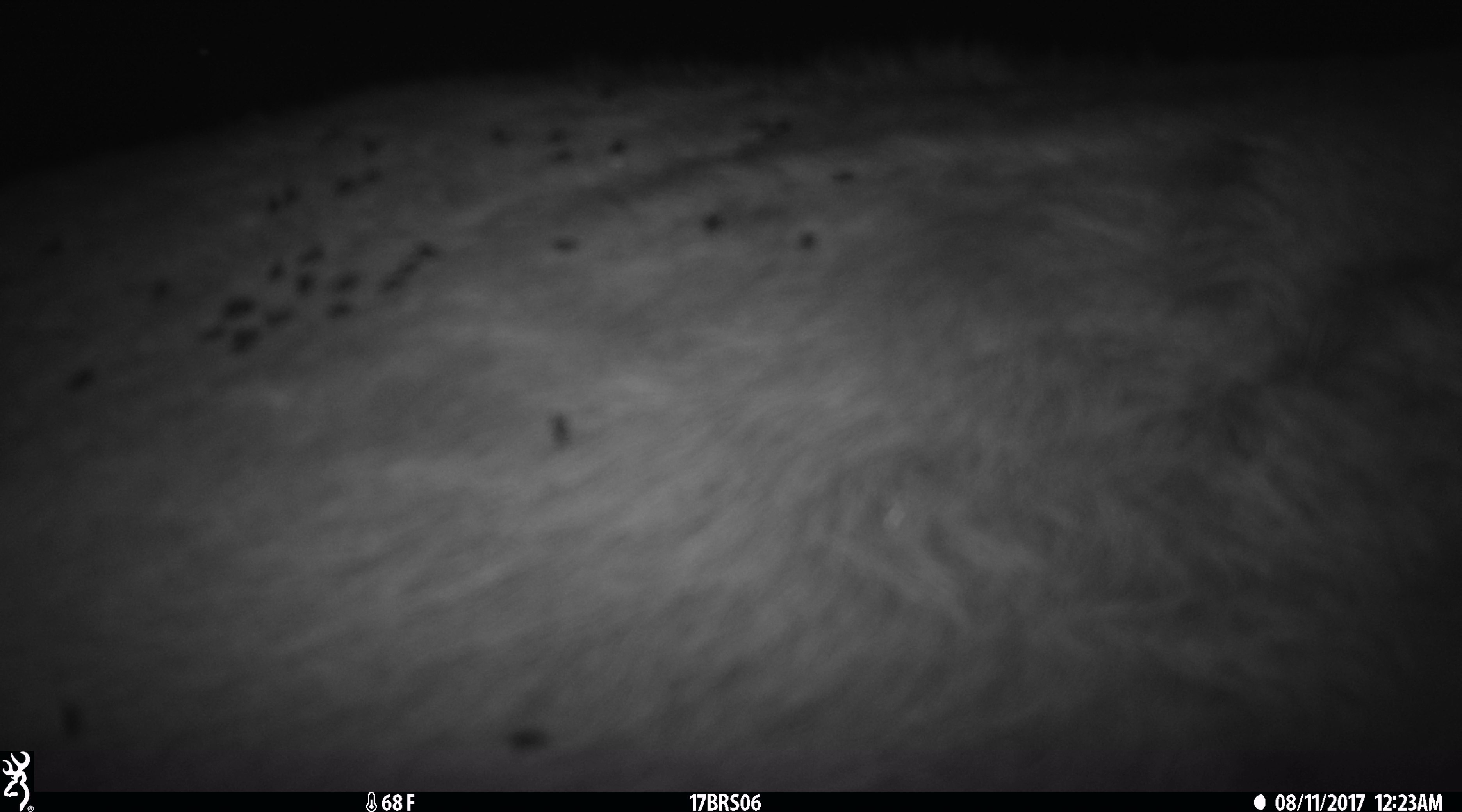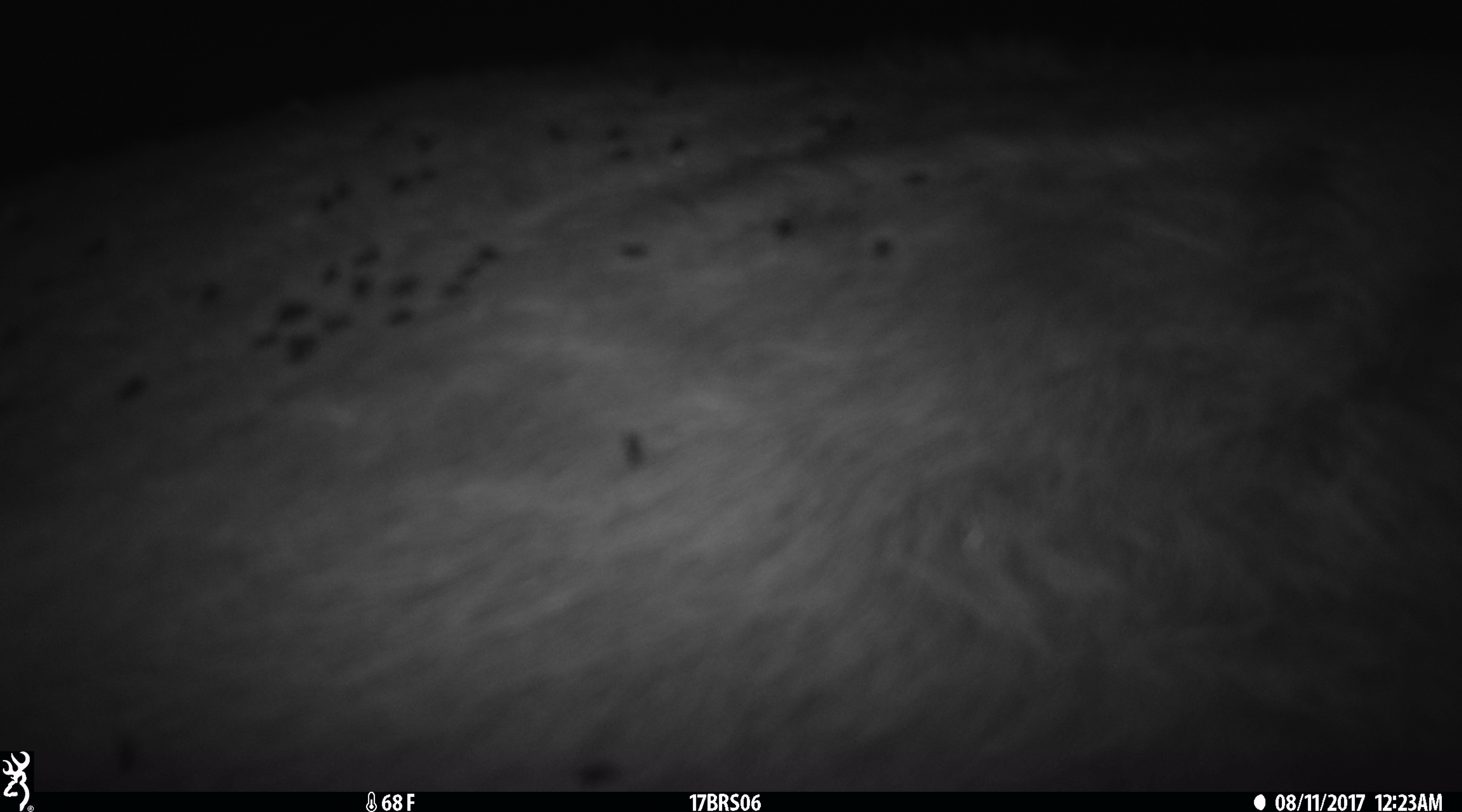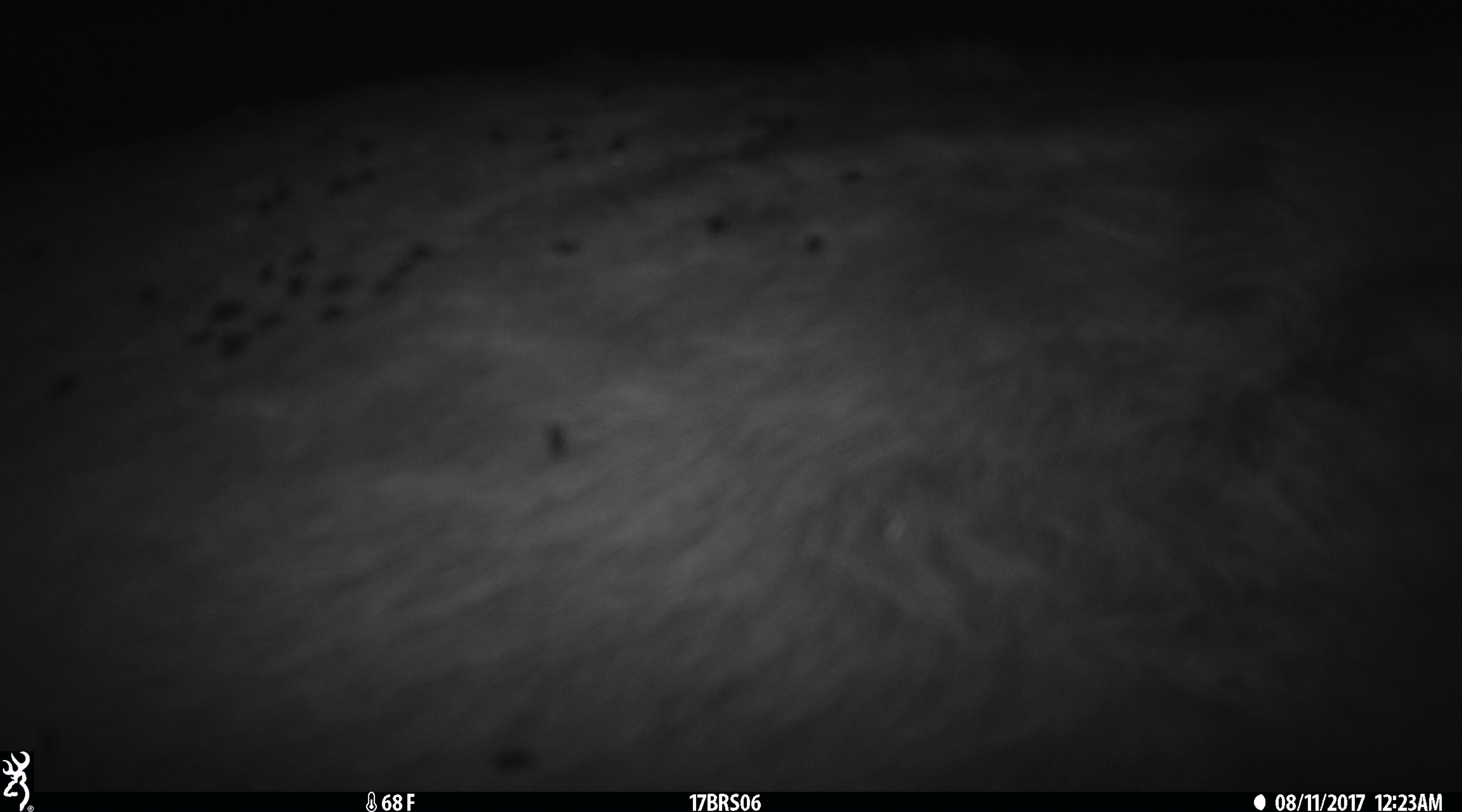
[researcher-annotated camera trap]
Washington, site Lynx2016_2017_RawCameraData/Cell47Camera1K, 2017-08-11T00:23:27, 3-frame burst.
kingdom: Animalia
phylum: Chordata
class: Mammalia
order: Artiodactyla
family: Bovidae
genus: Bos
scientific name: Bos taurus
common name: domestic cattle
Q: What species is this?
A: Domestic cattle (Bos taurus).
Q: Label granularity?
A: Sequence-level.